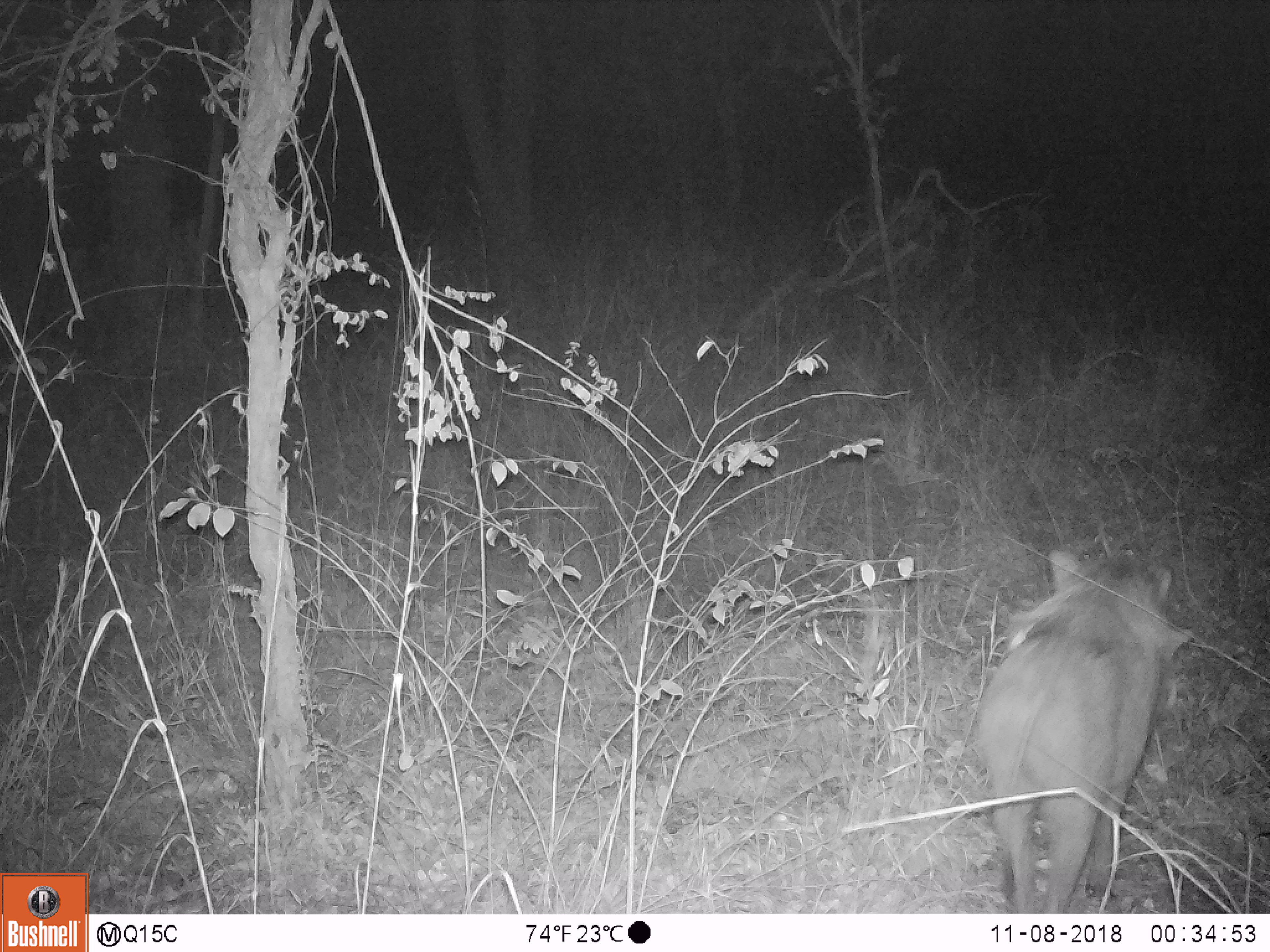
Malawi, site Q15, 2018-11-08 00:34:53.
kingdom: Animalia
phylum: Chordata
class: Mammalia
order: Artiodactyla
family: Suidae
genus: Phacochoerus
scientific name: Phacochoerus africanus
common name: common warthog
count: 1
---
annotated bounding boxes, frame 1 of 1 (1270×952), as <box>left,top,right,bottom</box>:
common warthog: <box>959,528,1209,911</box>